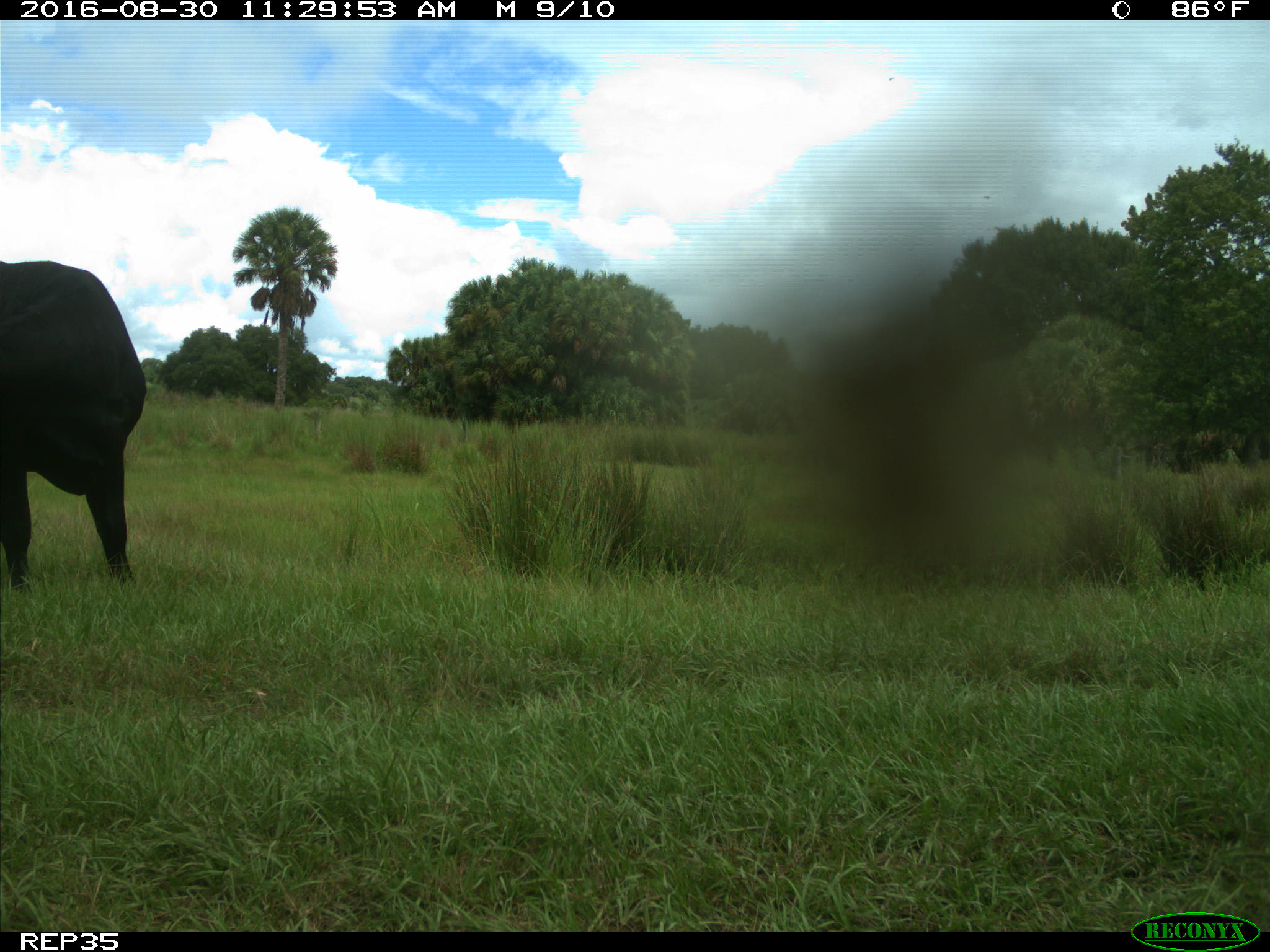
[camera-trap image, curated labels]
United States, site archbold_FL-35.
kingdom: Animalia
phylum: Chordata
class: Mammalia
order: Artiodactyla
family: Bovidae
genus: Bos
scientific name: Bos taurus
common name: domestic cow